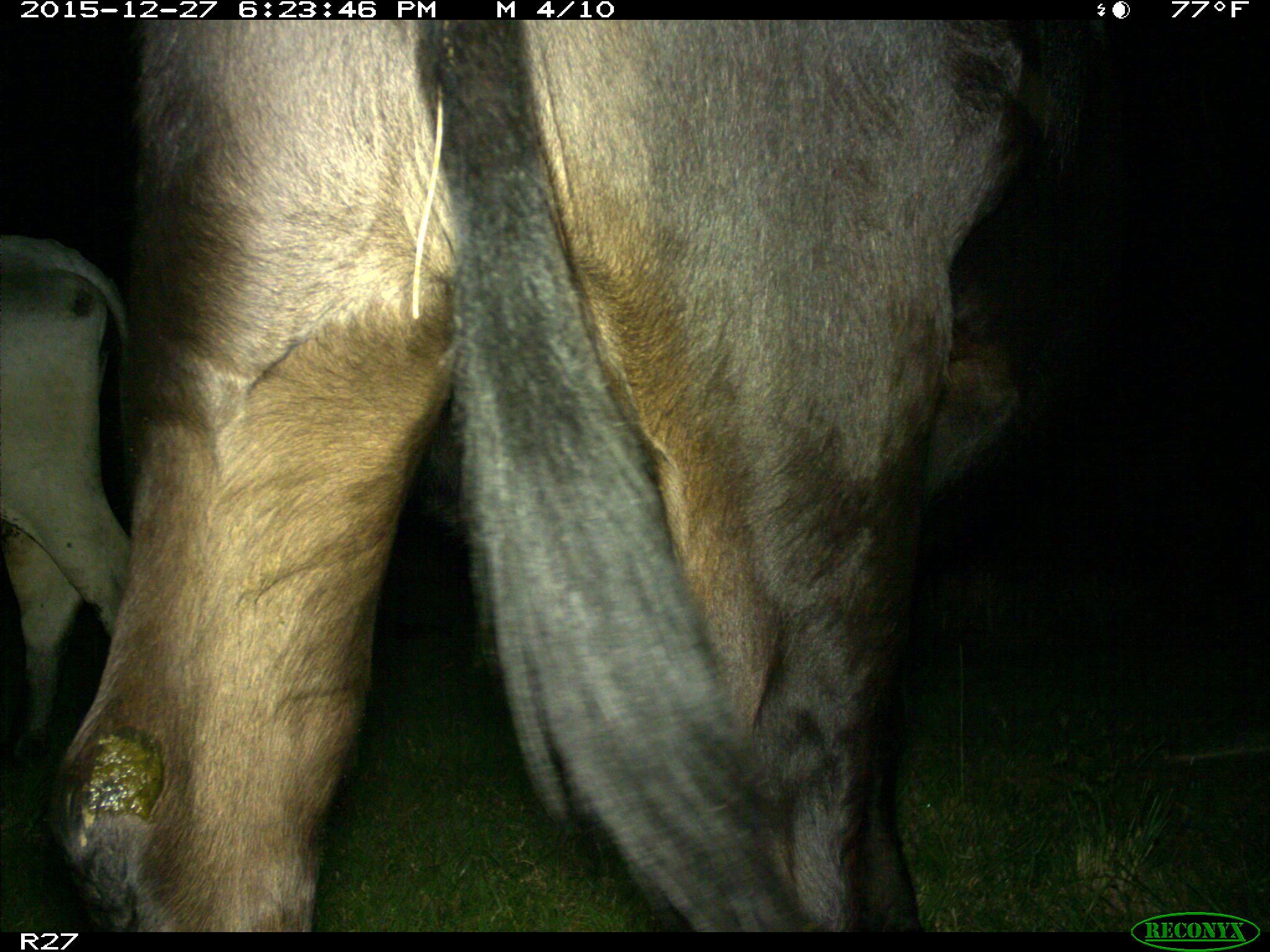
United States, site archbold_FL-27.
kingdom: Animalia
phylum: Chordata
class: Mammalia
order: Artiodactyla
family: Bovidae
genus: Bos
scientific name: Bos taurus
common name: domestic cow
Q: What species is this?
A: Bos taurus (domestic cow).